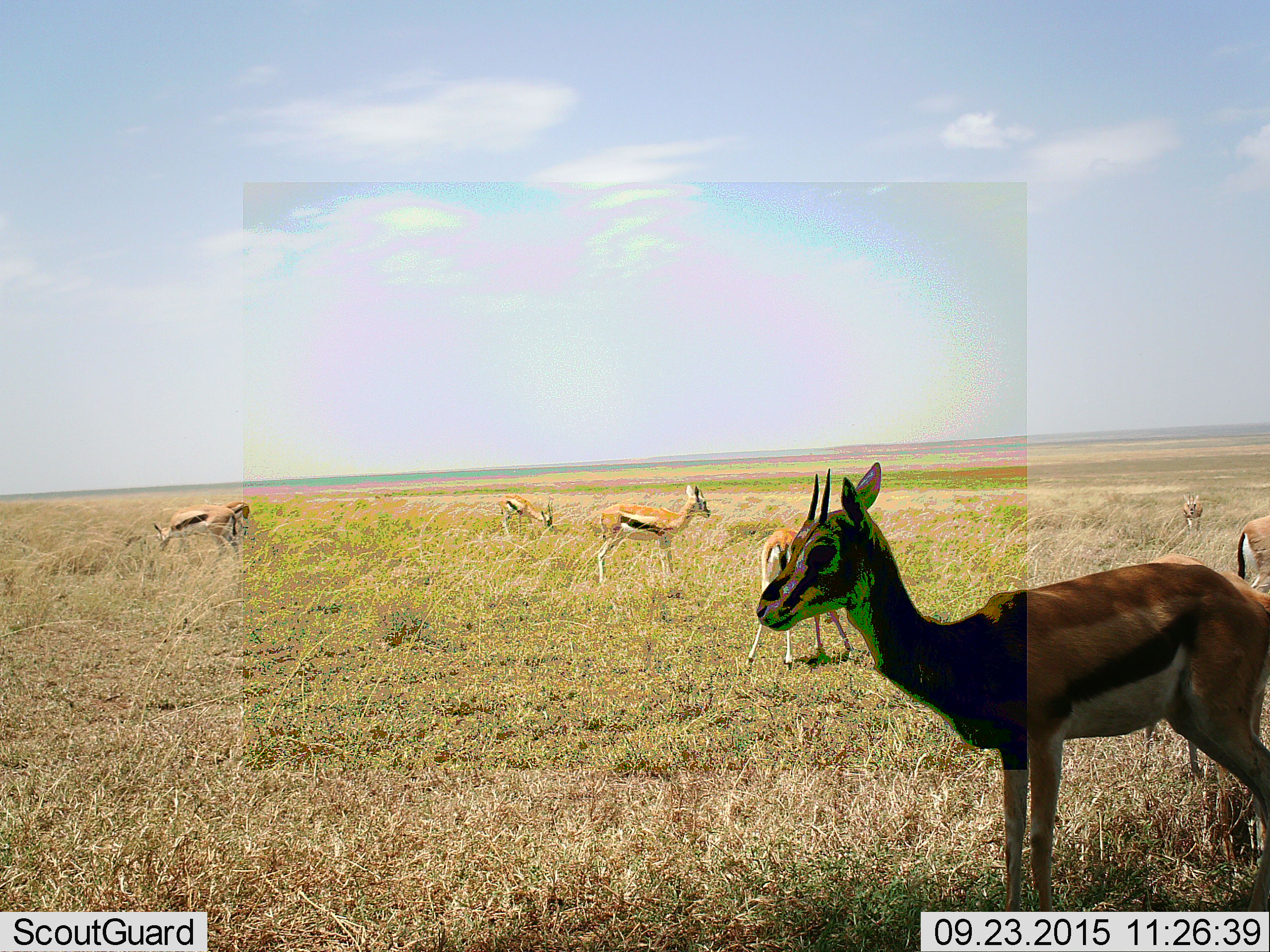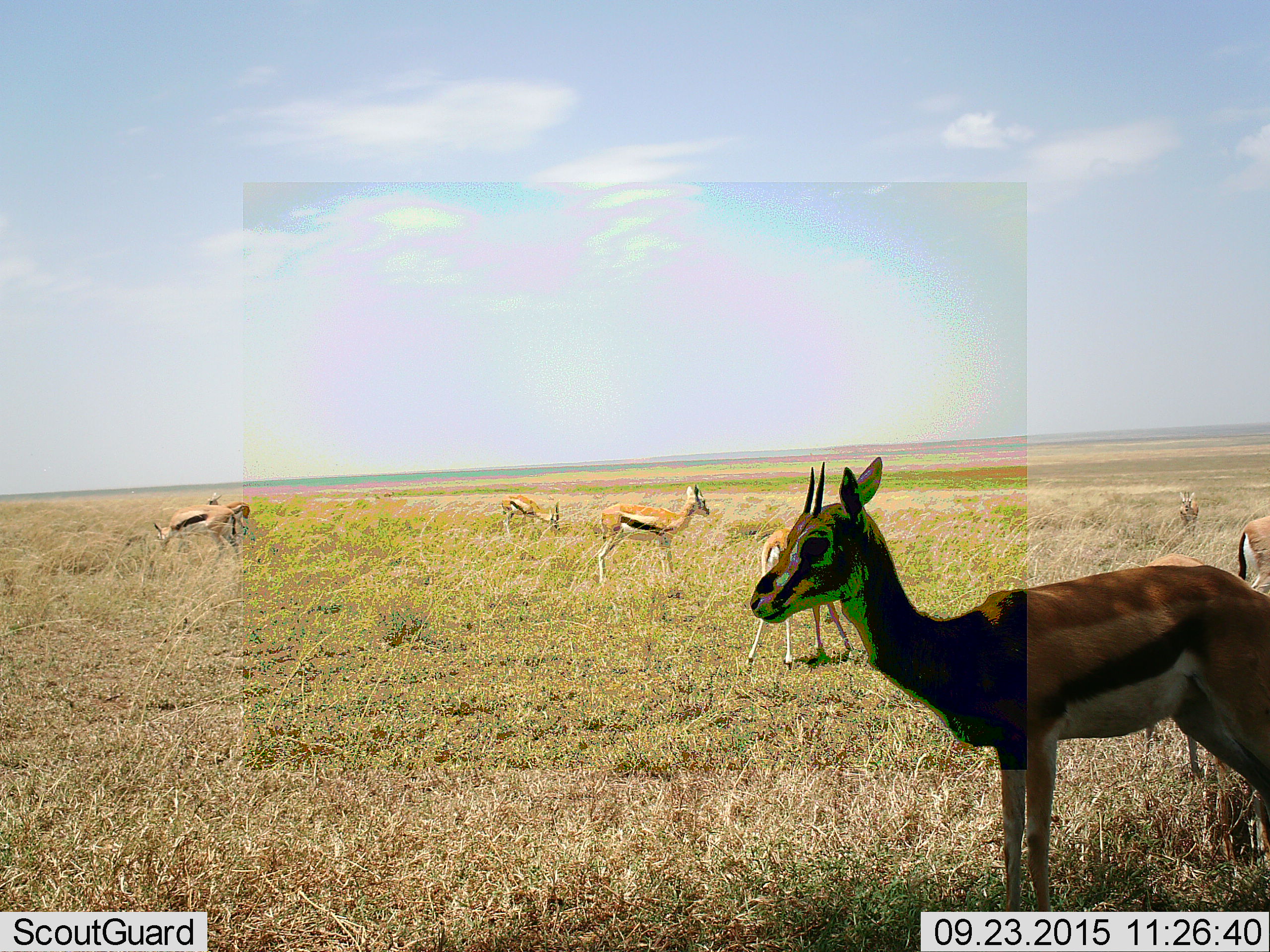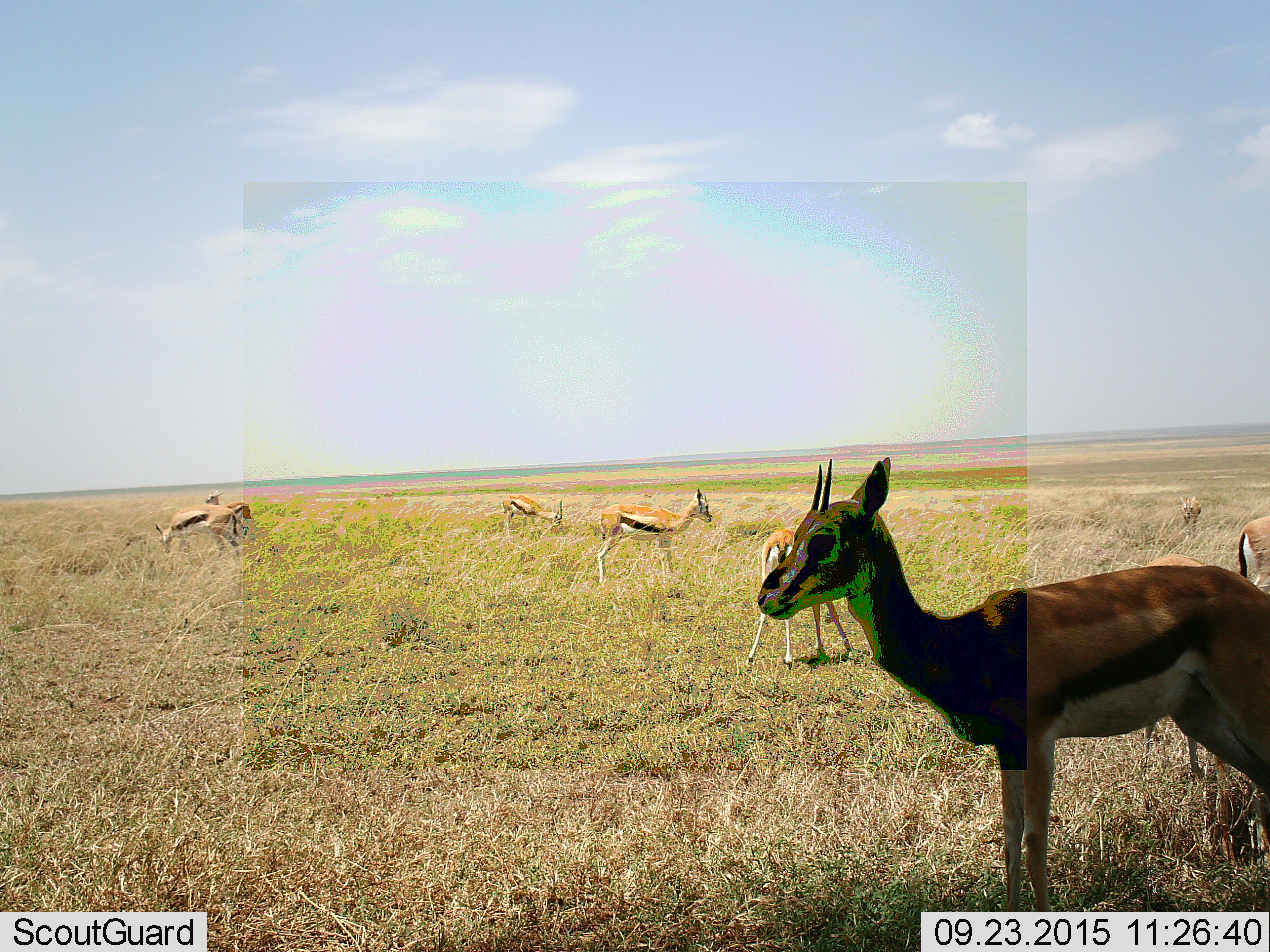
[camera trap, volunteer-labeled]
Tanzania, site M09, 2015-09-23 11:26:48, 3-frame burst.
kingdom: Animalia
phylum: Chordata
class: Mammalia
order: Artiodactyla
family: Bovidae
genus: Eudorcas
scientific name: Eudorcas thomsonii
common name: thomson's gazelle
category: gazellethomsons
Gazellethomsons (thomson's gazelle) (Eudorcas thomsonii), count 8. Behavior (volunteer vote fractions): standing 100%, resting 11%, moving 11%, interacting 0%. Young present (vote fraction): 22%. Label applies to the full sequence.